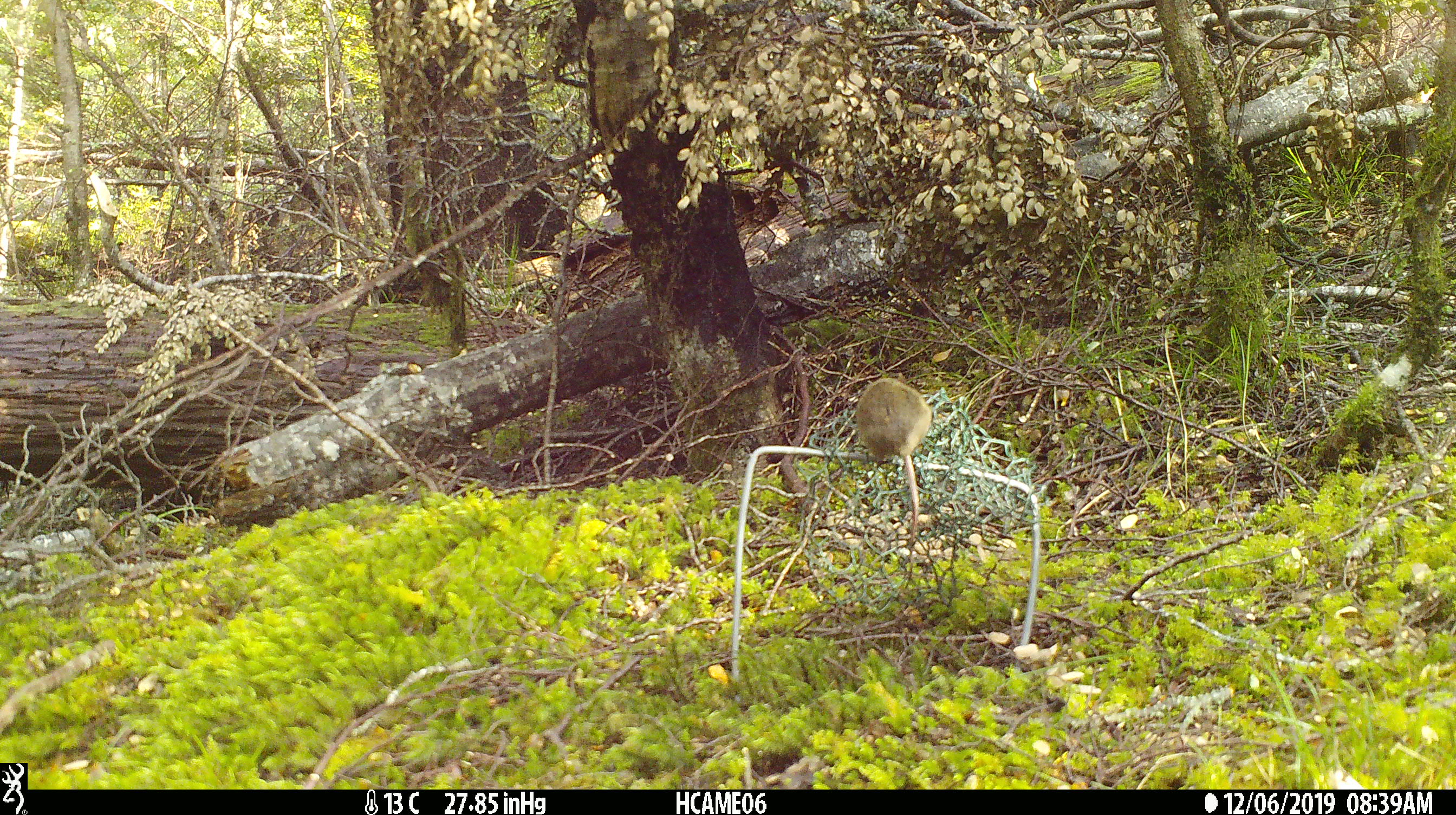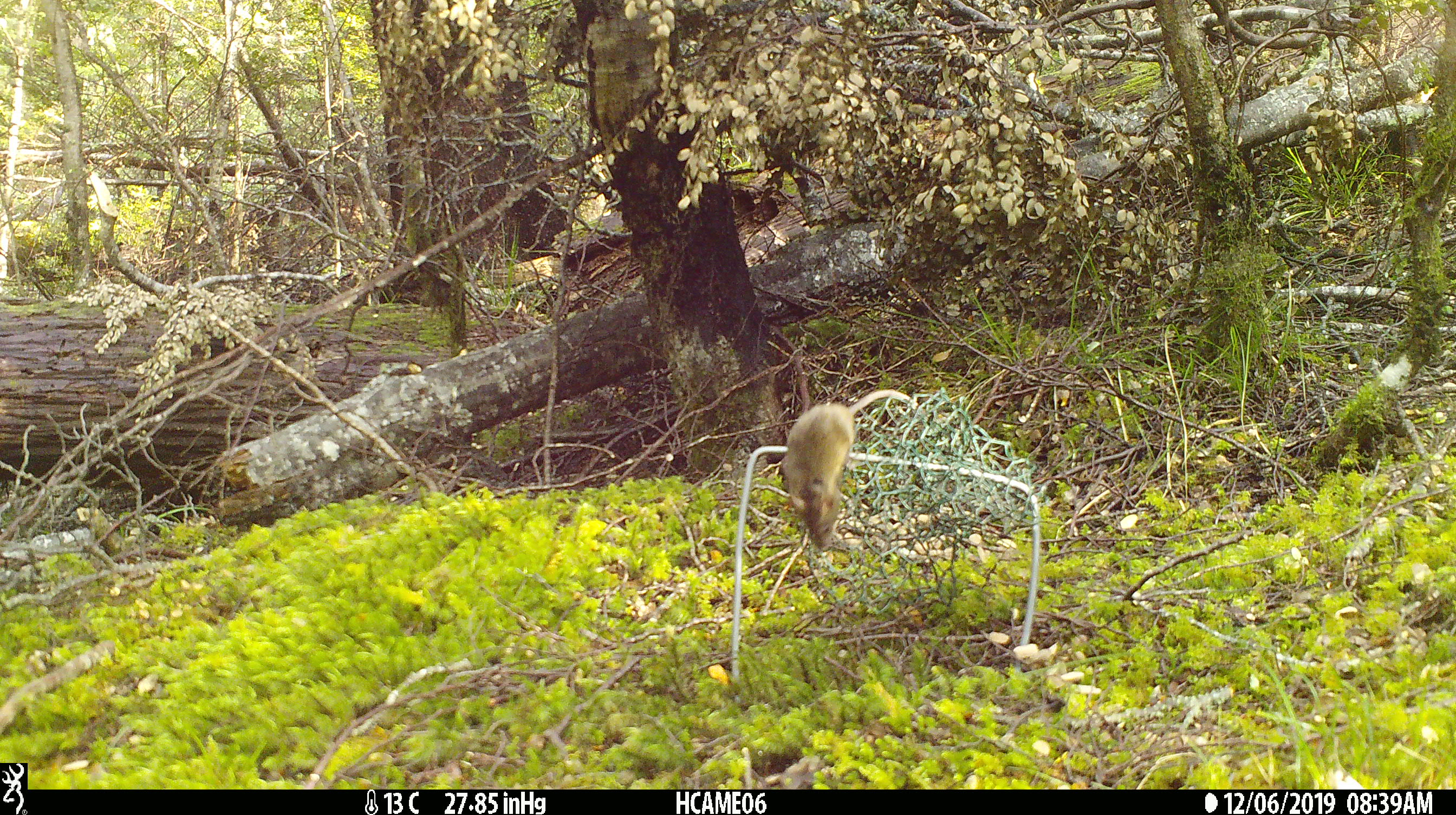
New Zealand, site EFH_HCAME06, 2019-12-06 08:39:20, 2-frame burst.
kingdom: Animalia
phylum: Chordata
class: Mammalia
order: Rodentia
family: Muridae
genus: Mus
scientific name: Mus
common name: mouse